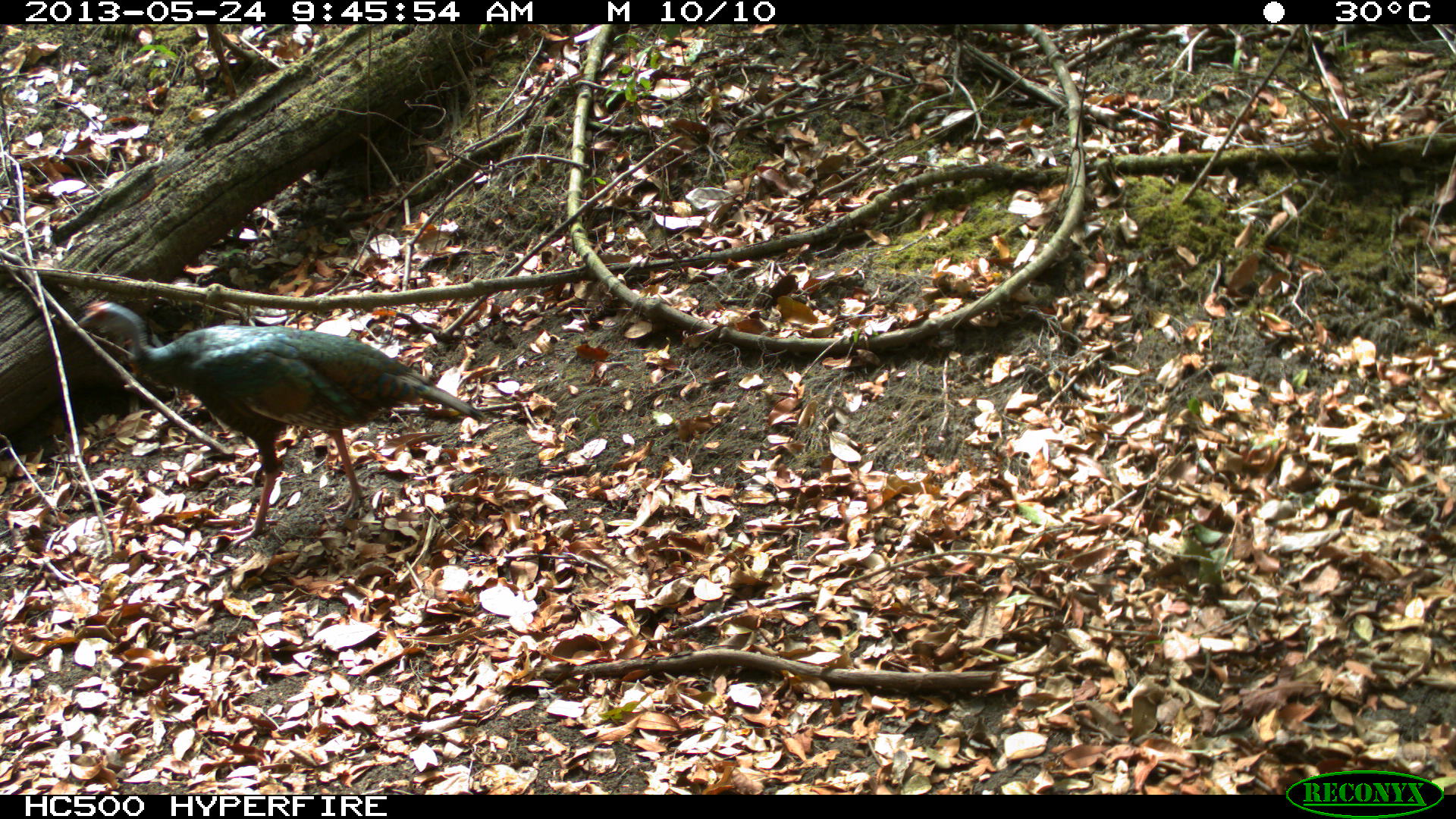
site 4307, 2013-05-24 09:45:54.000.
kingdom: Animalia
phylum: Chordata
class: Aves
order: Galliformes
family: Phasianidae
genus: Meleagris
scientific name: Meleagris ocellata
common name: ocellated turkey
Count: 2.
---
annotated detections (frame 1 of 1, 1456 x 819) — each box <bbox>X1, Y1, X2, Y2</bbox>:
meleagris ocellata: <bbox>76, 297, 483, 549</bbox>